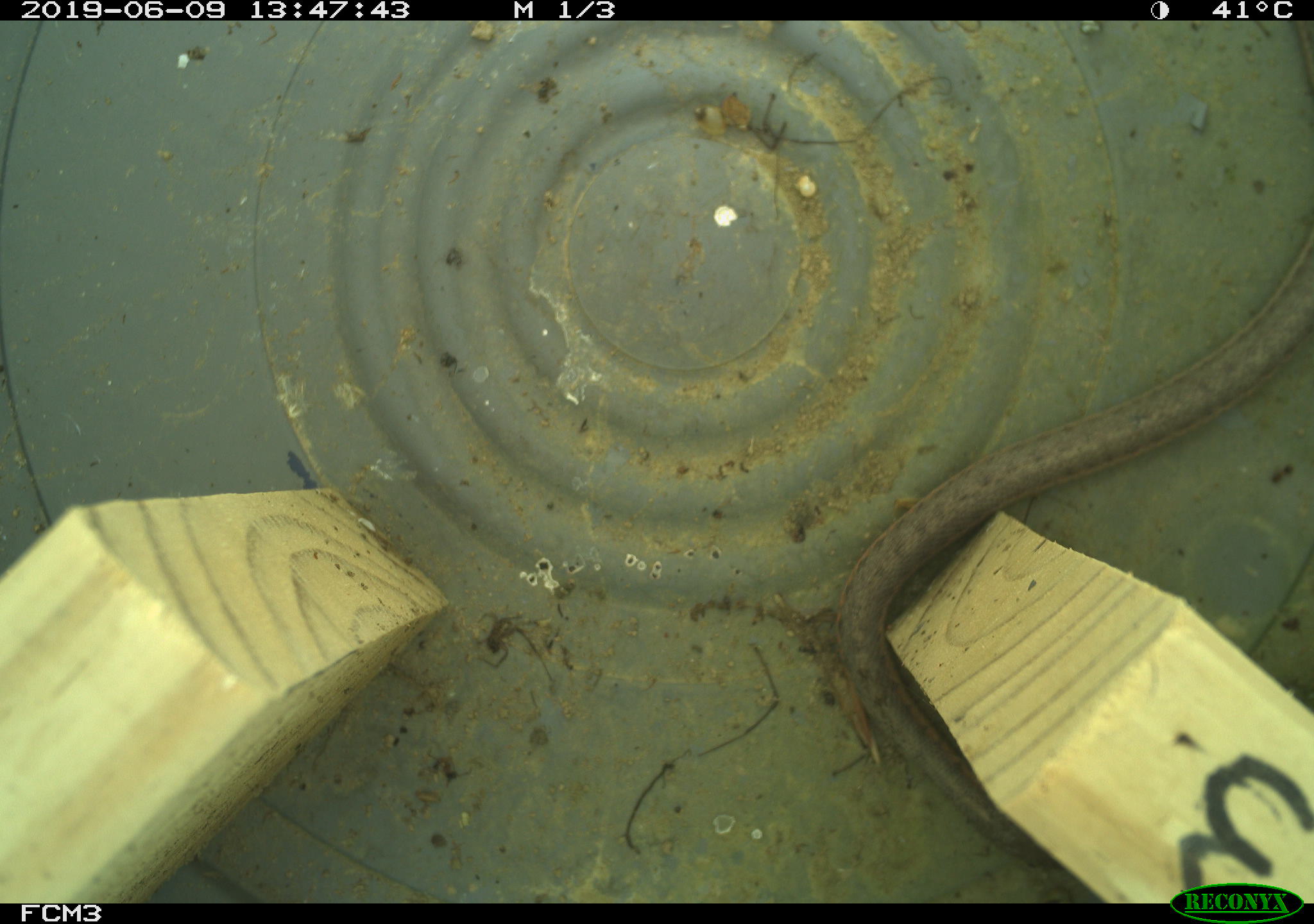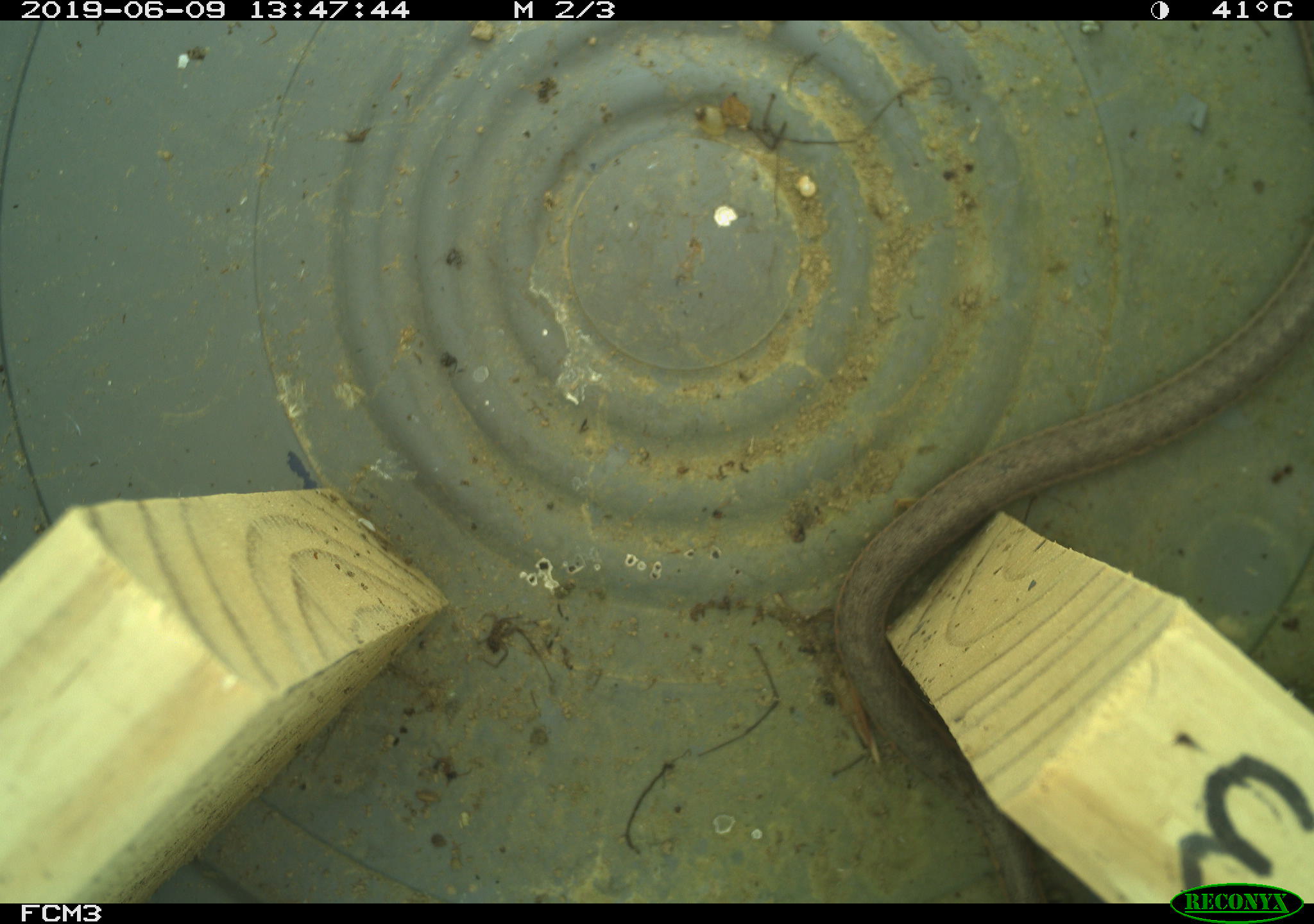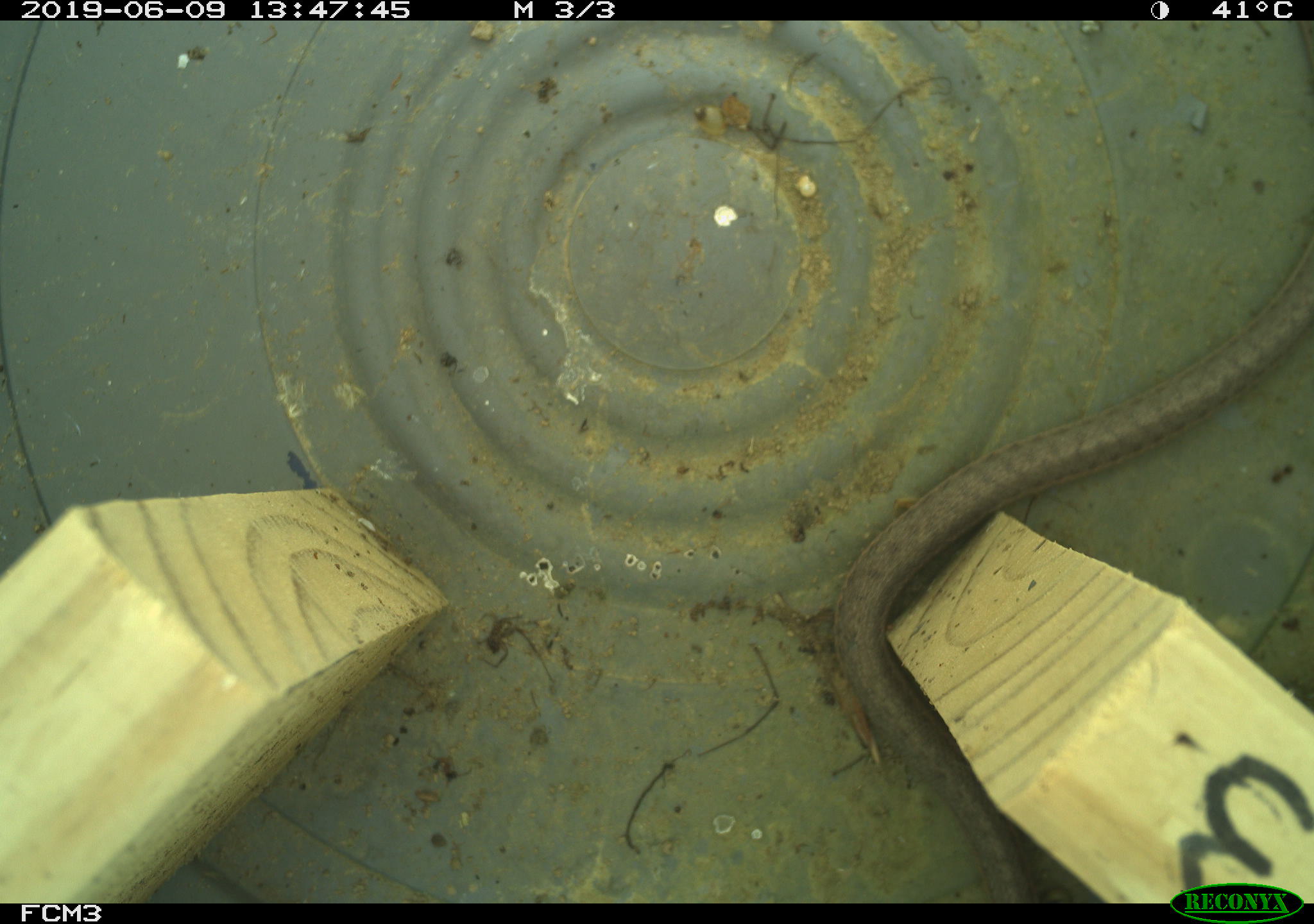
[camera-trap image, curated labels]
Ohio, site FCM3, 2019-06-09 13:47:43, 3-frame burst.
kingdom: Animalia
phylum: Chordata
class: Reptilia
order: Squamata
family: Colubridae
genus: Thamnophis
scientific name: Thamnophis sirtalis sirtalis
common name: eastern gartersnake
Eastern gartersnake (Thamnophis sirtalis sirtalis).